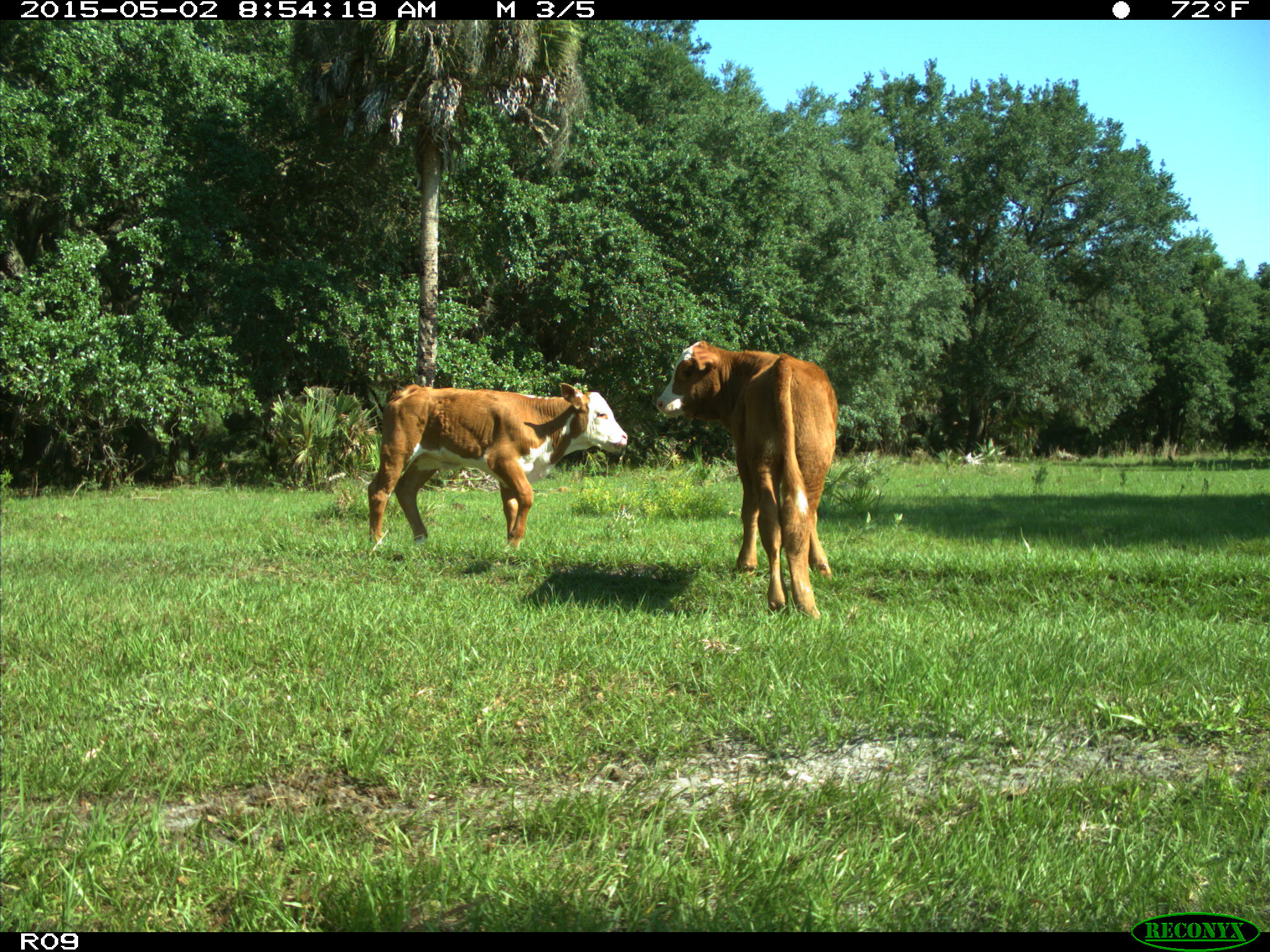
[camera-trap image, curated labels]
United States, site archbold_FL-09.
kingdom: Animalia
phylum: Chordata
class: Mammalia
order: Artiodactyla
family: Bovidae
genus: Bos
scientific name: Bos taurus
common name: domestic cow